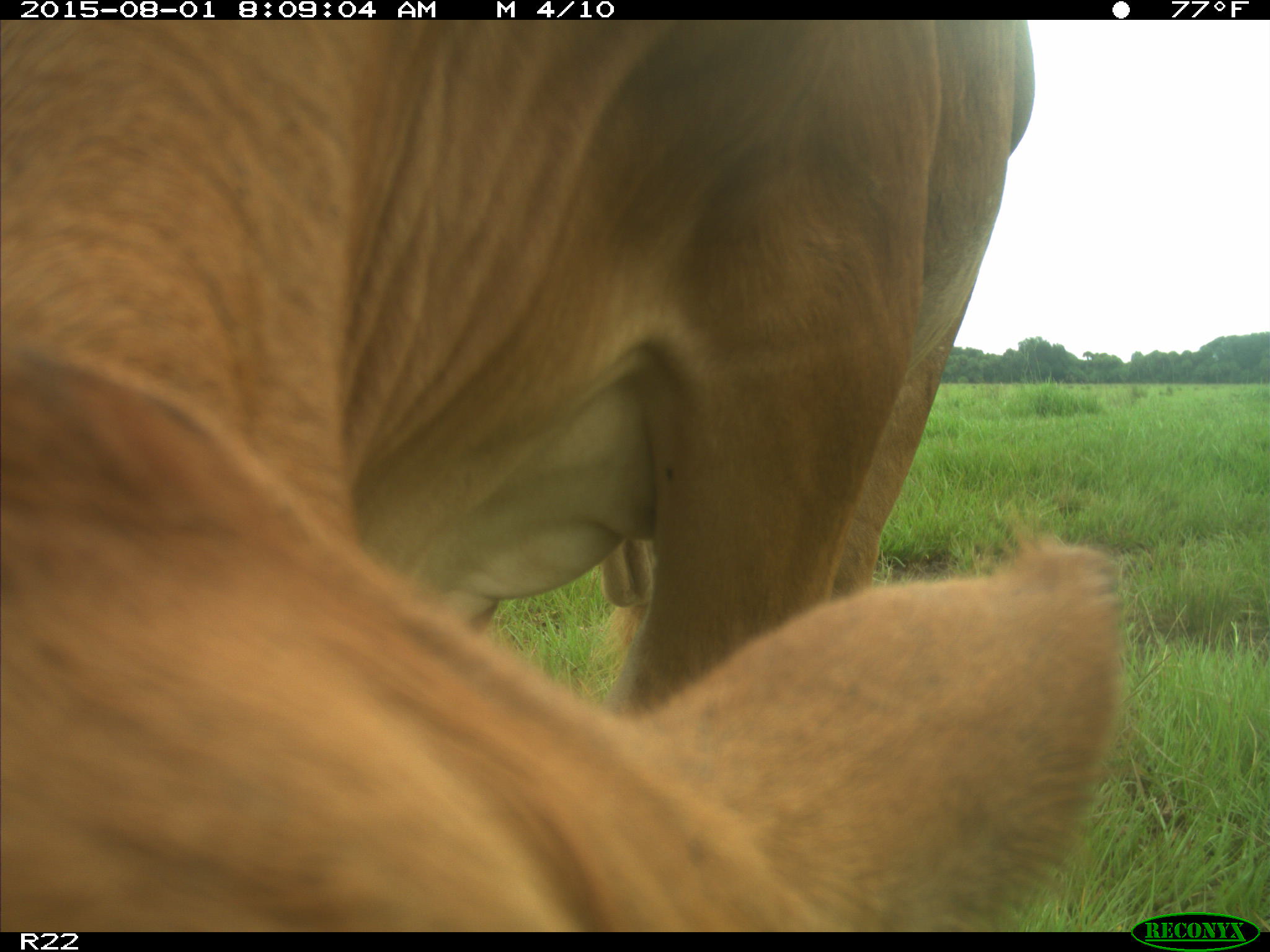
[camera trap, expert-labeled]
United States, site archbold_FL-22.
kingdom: Animalia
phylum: Chordata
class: Mammalia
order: Artiodactyla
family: Bovidae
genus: Bos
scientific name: Bos taurus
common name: domestic cow